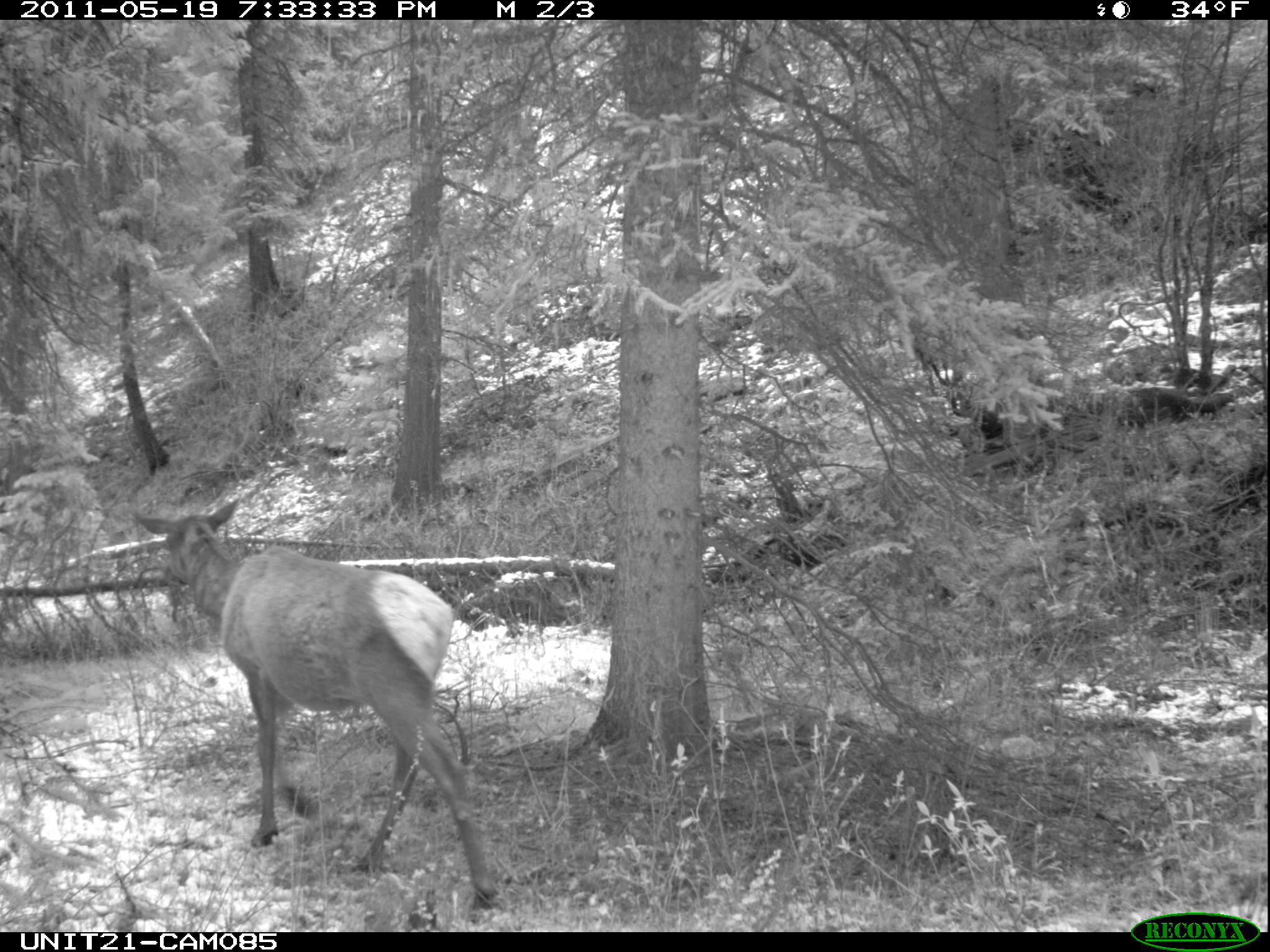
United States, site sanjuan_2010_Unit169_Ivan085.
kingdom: Animalia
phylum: Chordata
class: Mammalia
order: Artiodactyla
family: Cervidae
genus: Cervus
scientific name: Cervus elaphus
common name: red deer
Cervus elaphus (red deer).